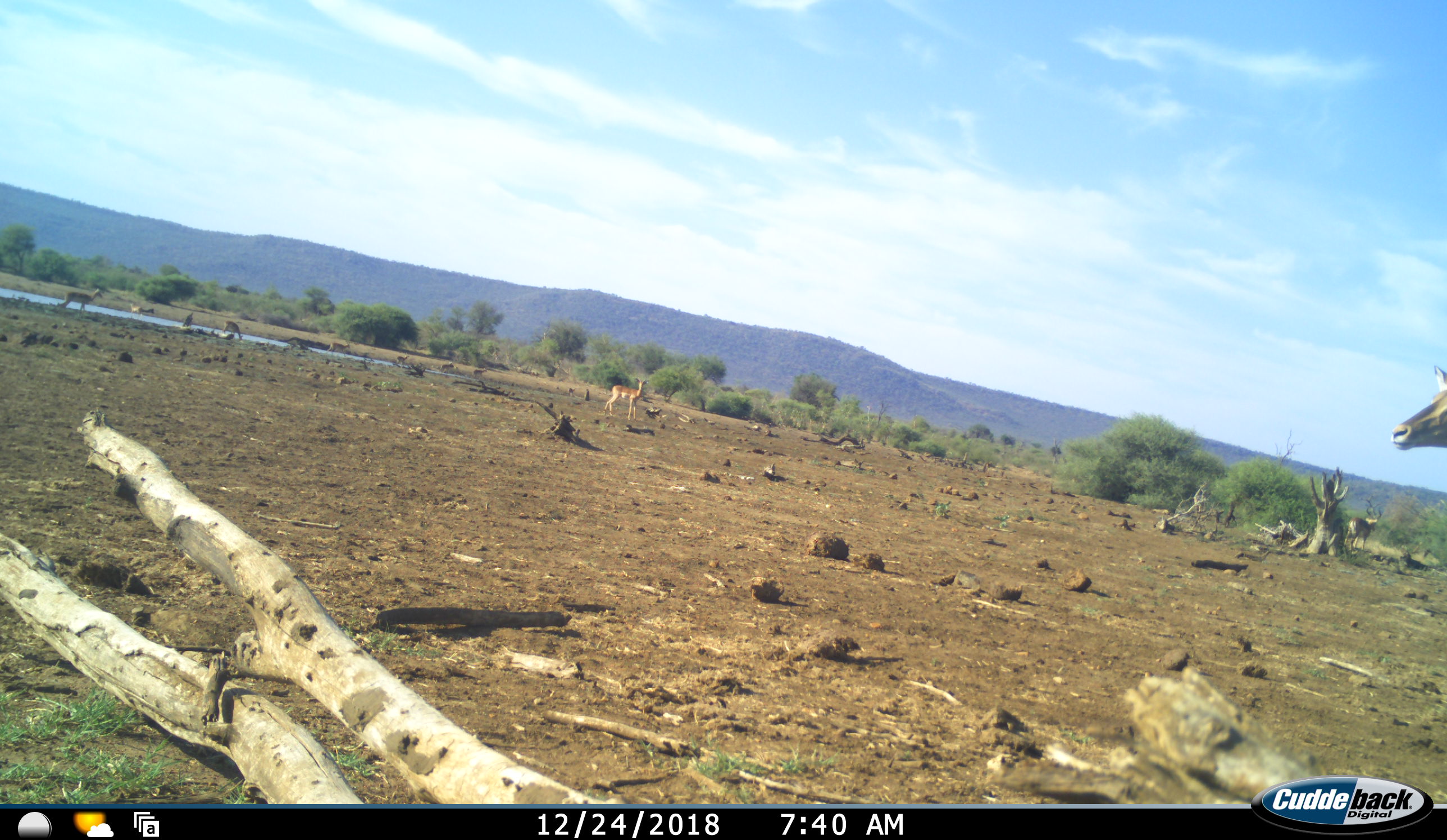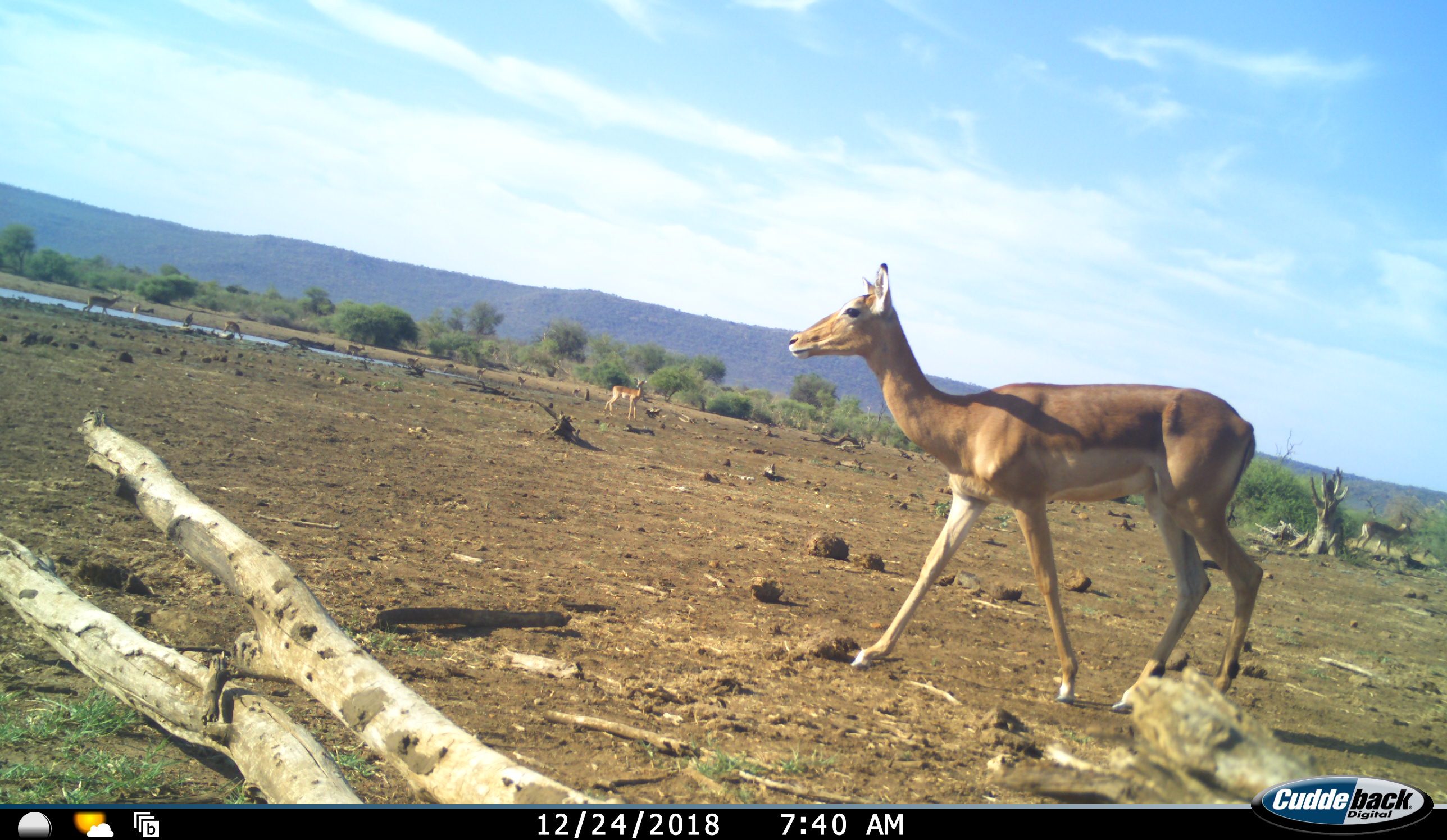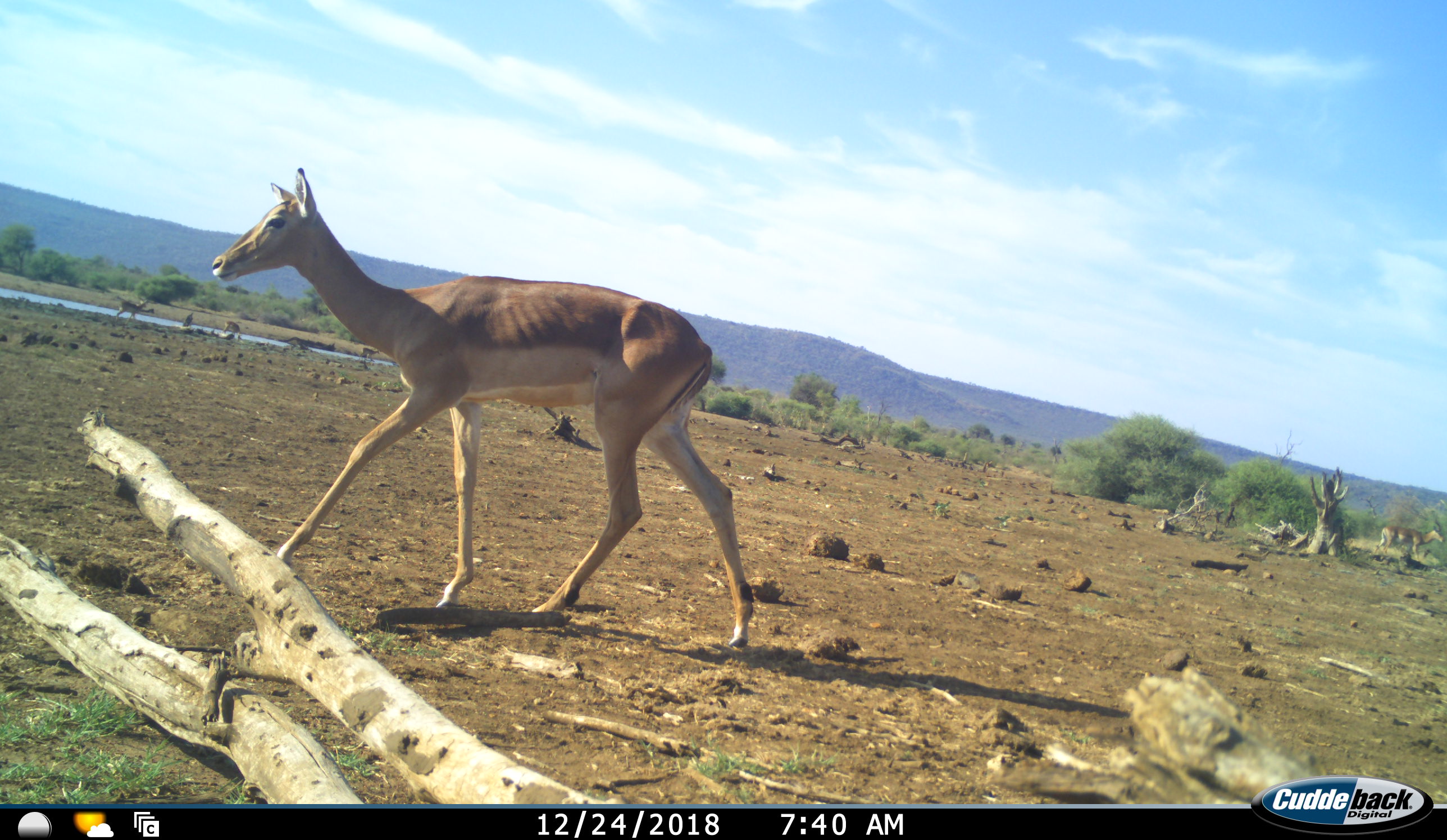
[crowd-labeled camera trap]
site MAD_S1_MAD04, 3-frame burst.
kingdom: Animalia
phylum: Chordata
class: Mammalia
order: Artiodactyla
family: Bovidae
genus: Aepyceros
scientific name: Aepyceros melampus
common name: impala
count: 10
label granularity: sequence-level